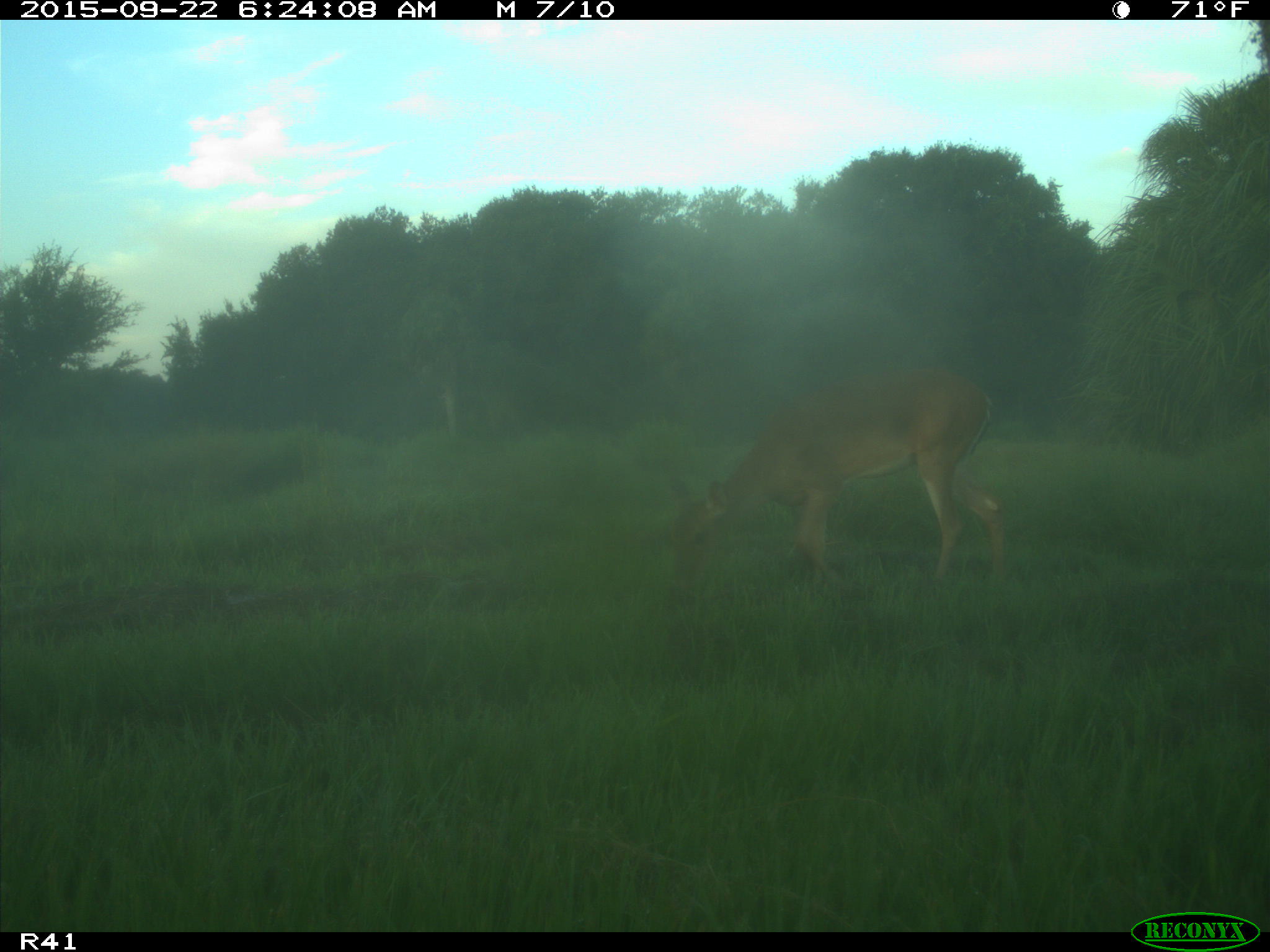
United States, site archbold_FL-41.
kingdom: Animalia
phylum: Chordata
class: Mammalia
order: Artiodactyla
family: Cervidae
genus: Odocoileus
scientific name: Odocoileus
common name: deer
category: unidentified deer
Unidentified deer (deer) (Odocoileus).